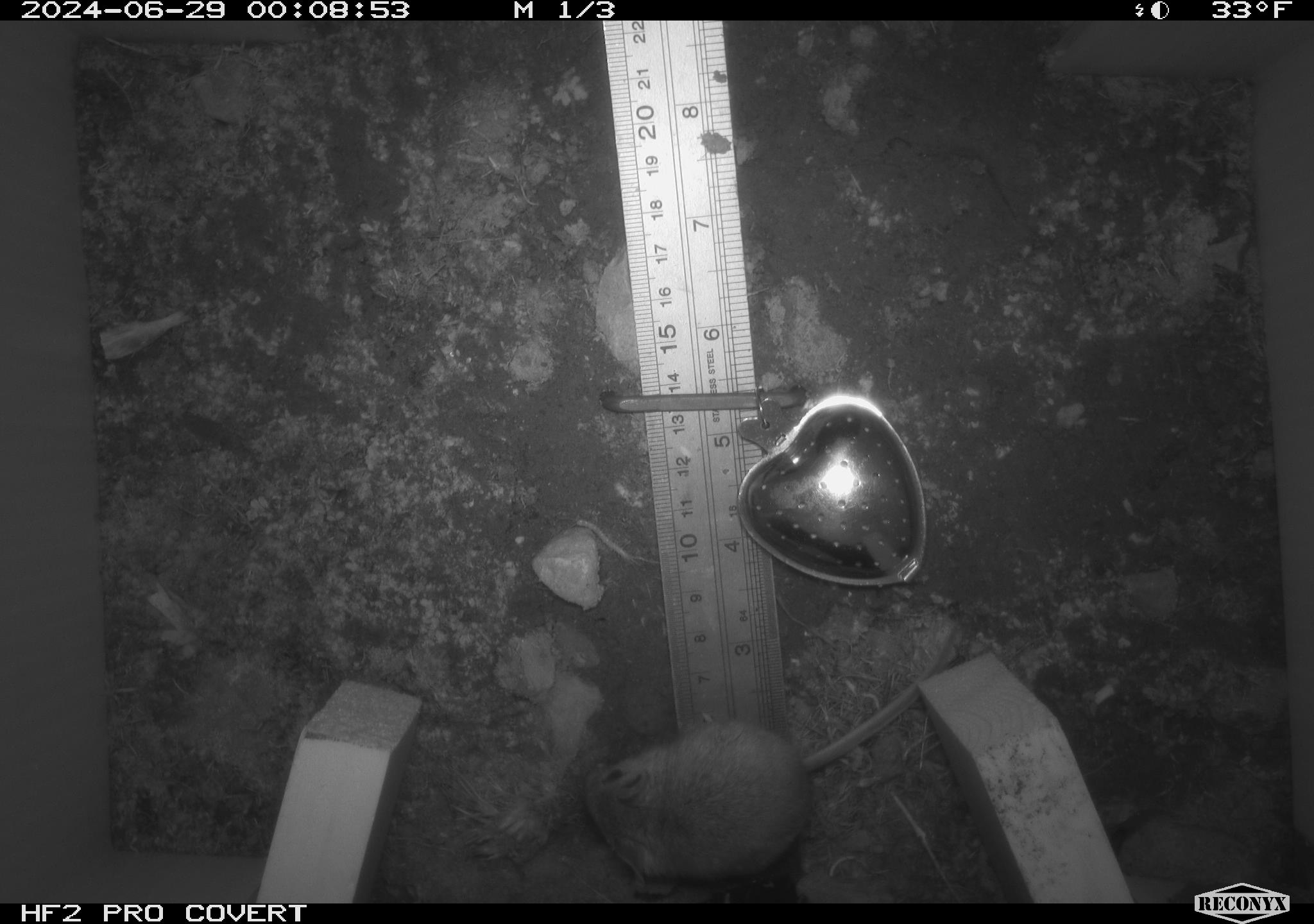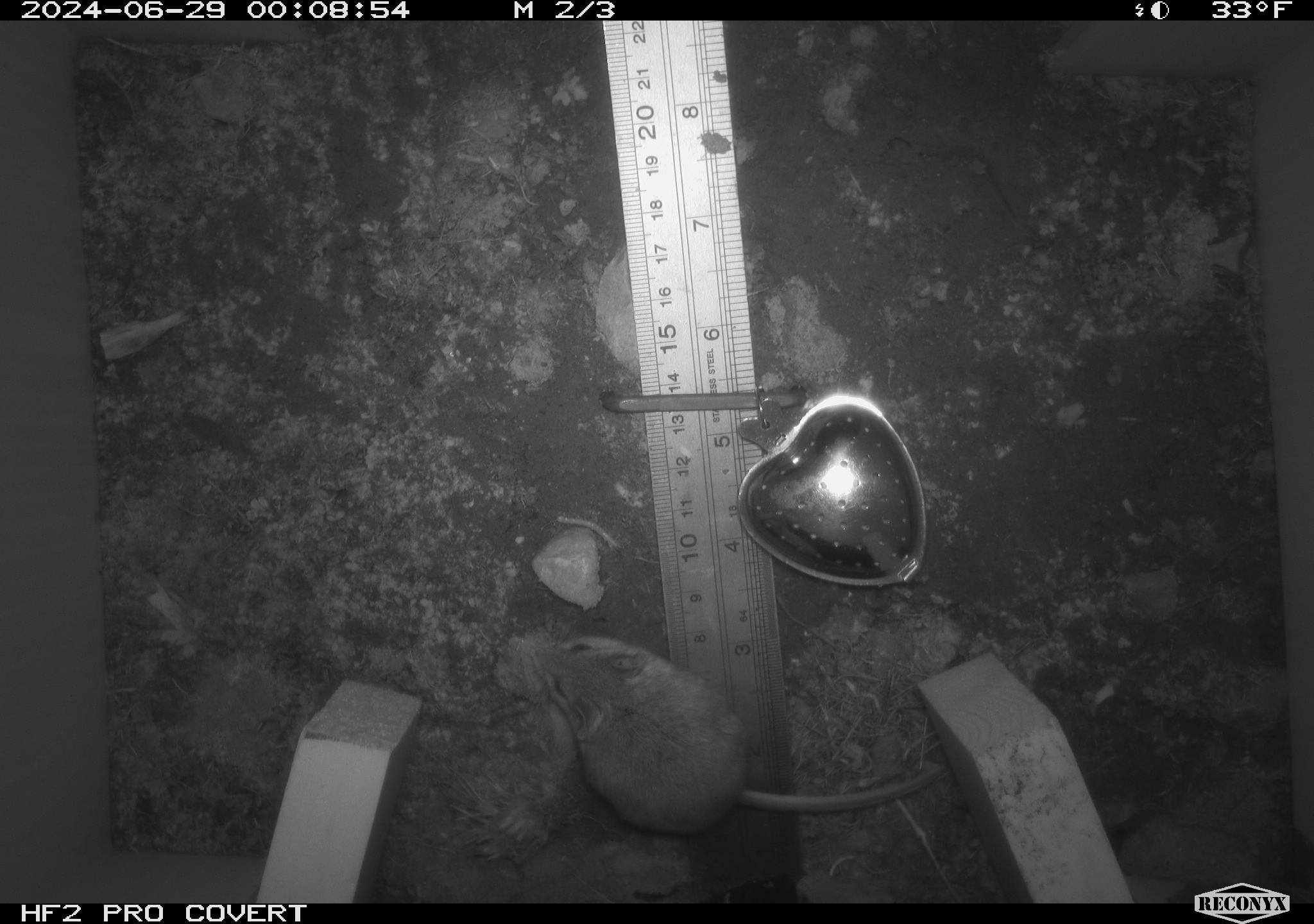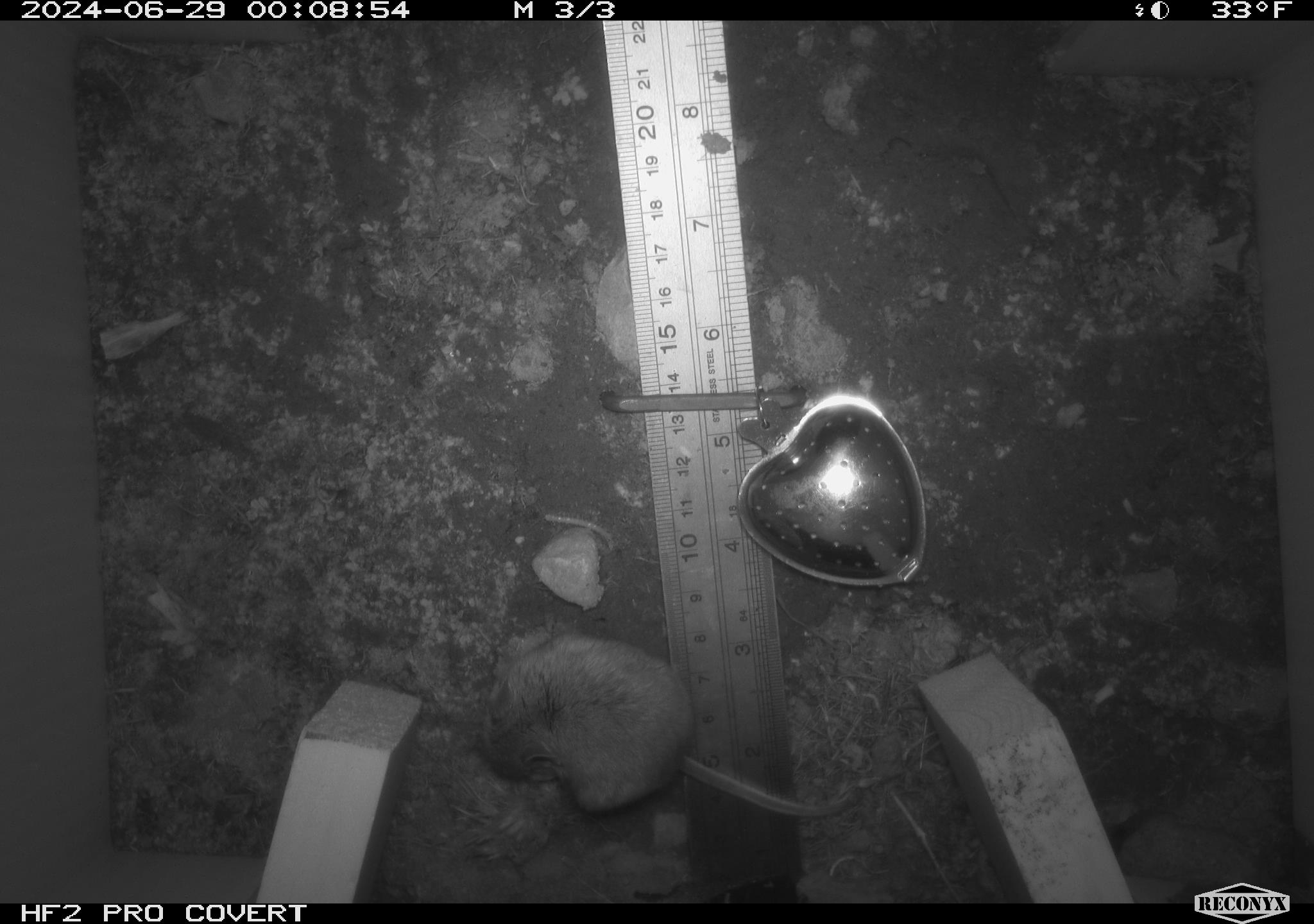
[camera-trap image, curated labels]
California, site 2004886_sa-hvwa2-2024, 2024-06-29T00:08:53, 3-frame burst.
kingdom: Animalia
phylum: Chordata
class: Mammalia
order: Rodentia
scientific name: Rodentia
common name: mouse species